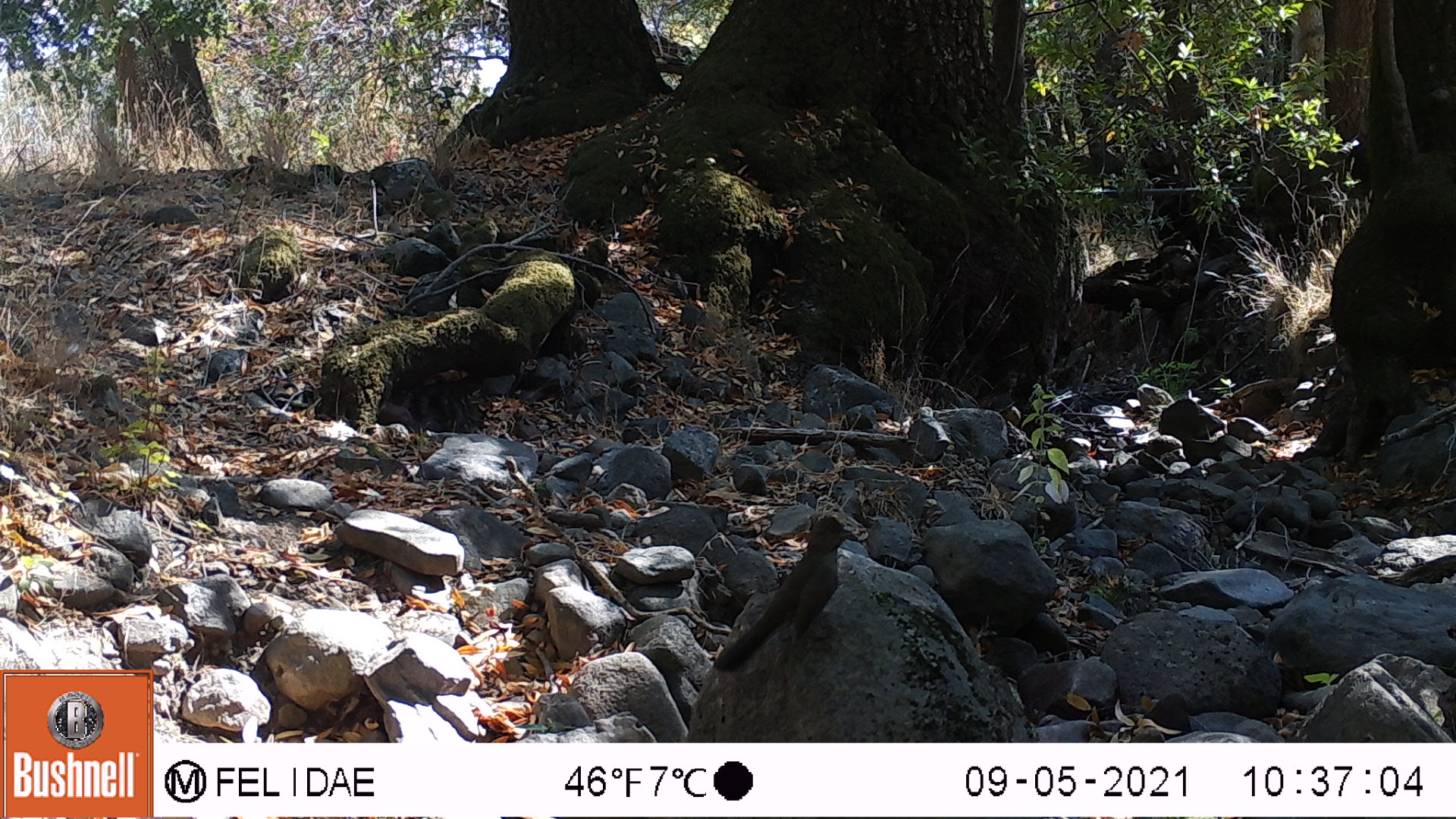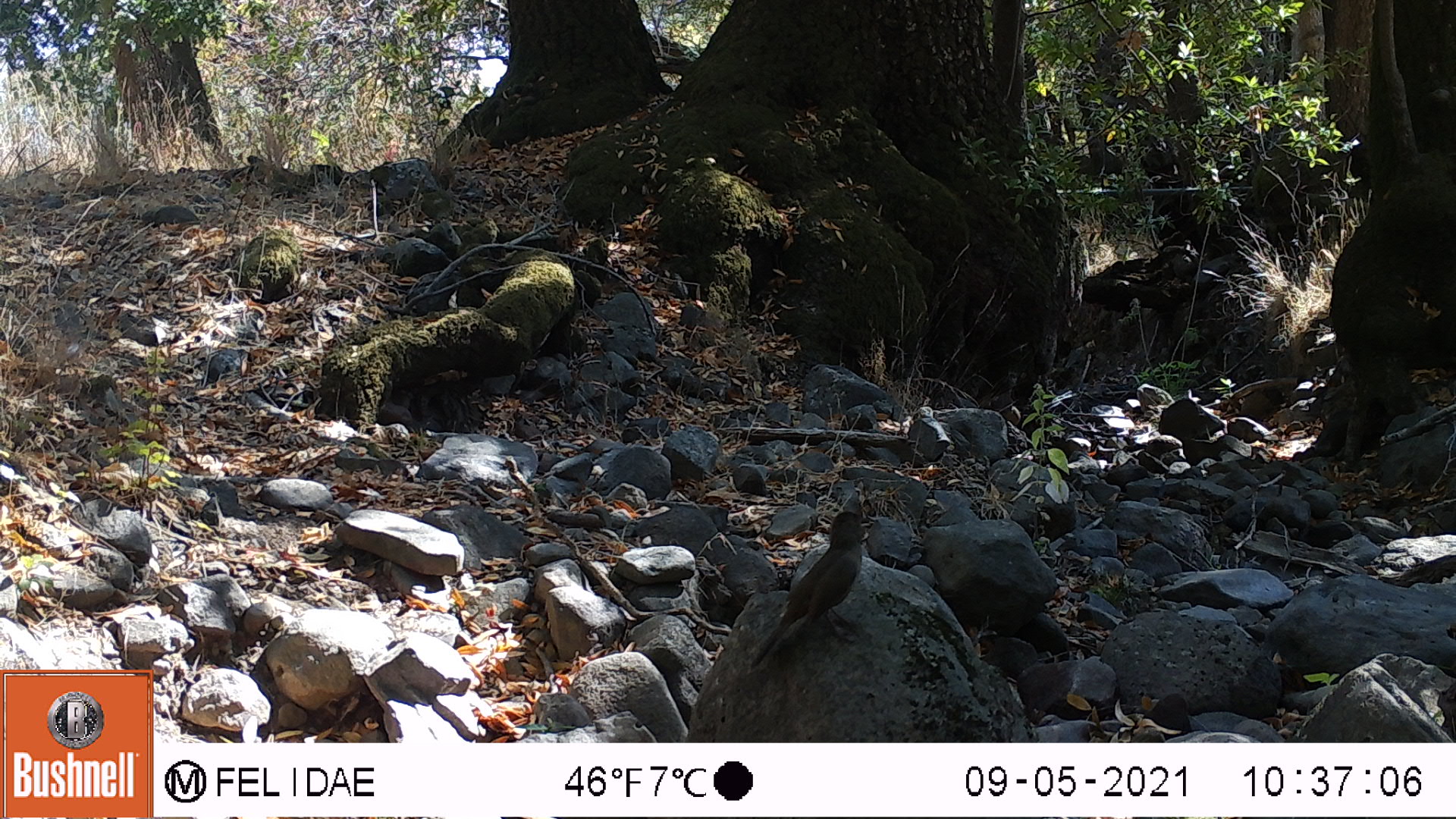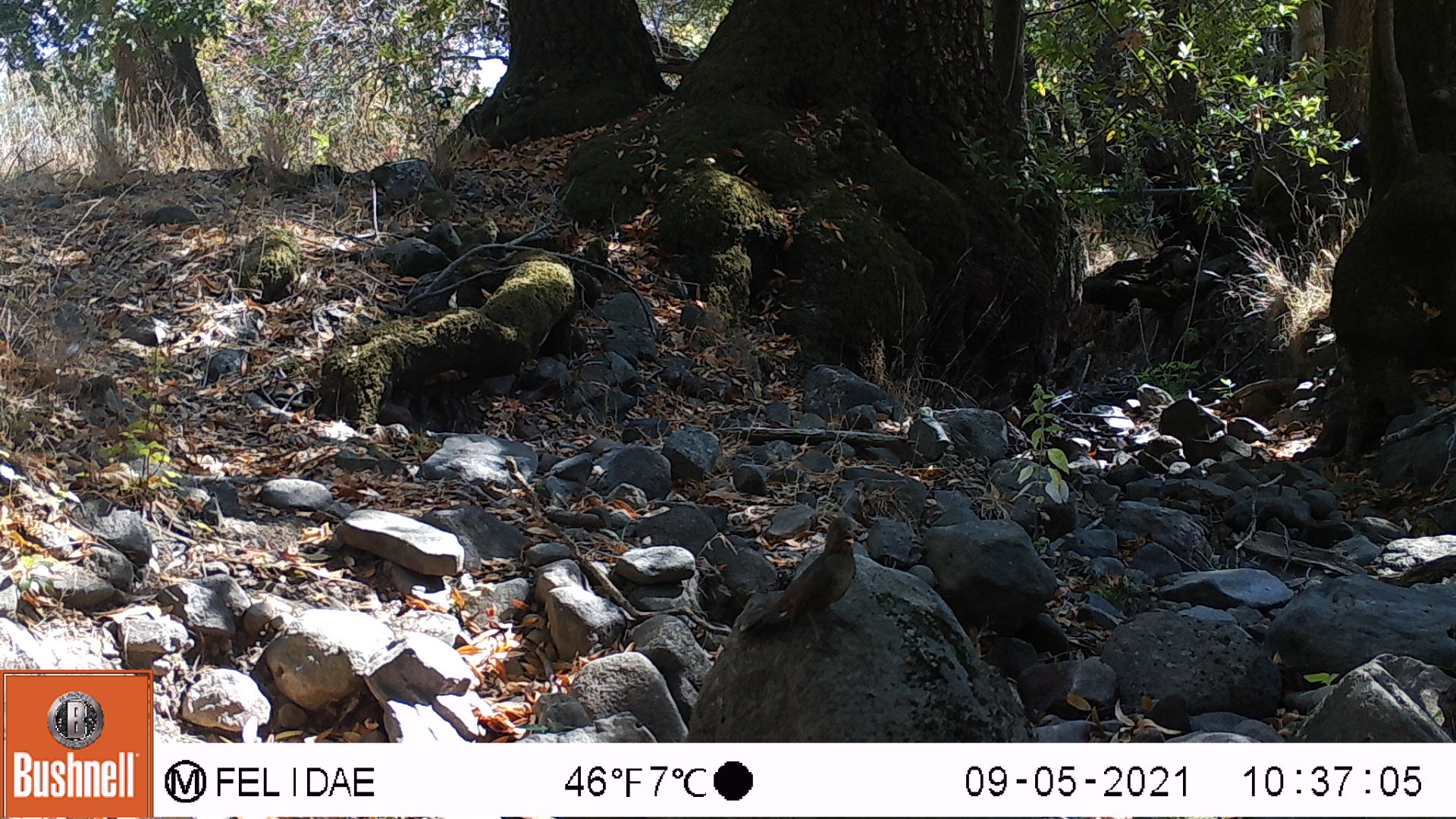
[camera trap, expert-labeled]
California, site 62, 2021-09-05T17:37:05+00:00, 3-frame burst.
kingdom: Animalia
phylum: Chordata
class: Aves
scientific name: Aves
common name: bird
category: unknown bird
Unknown bird (bird) (Aves).